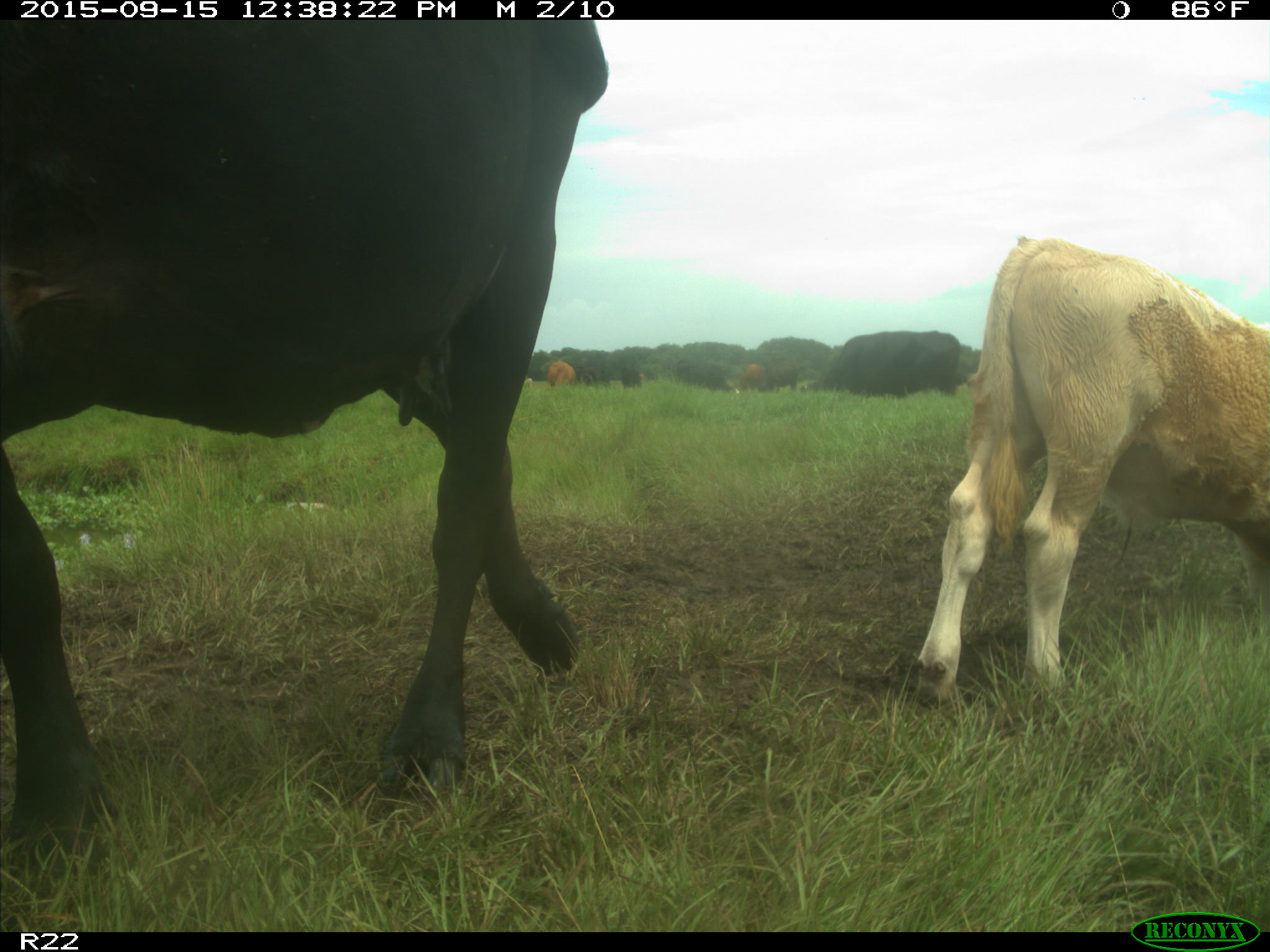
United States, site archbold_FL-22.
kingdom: Animalia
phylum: Chordata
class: Mammalia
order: Artiodactyla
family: Bovidae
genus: Bos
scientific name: Bos taurus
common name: domestic cow